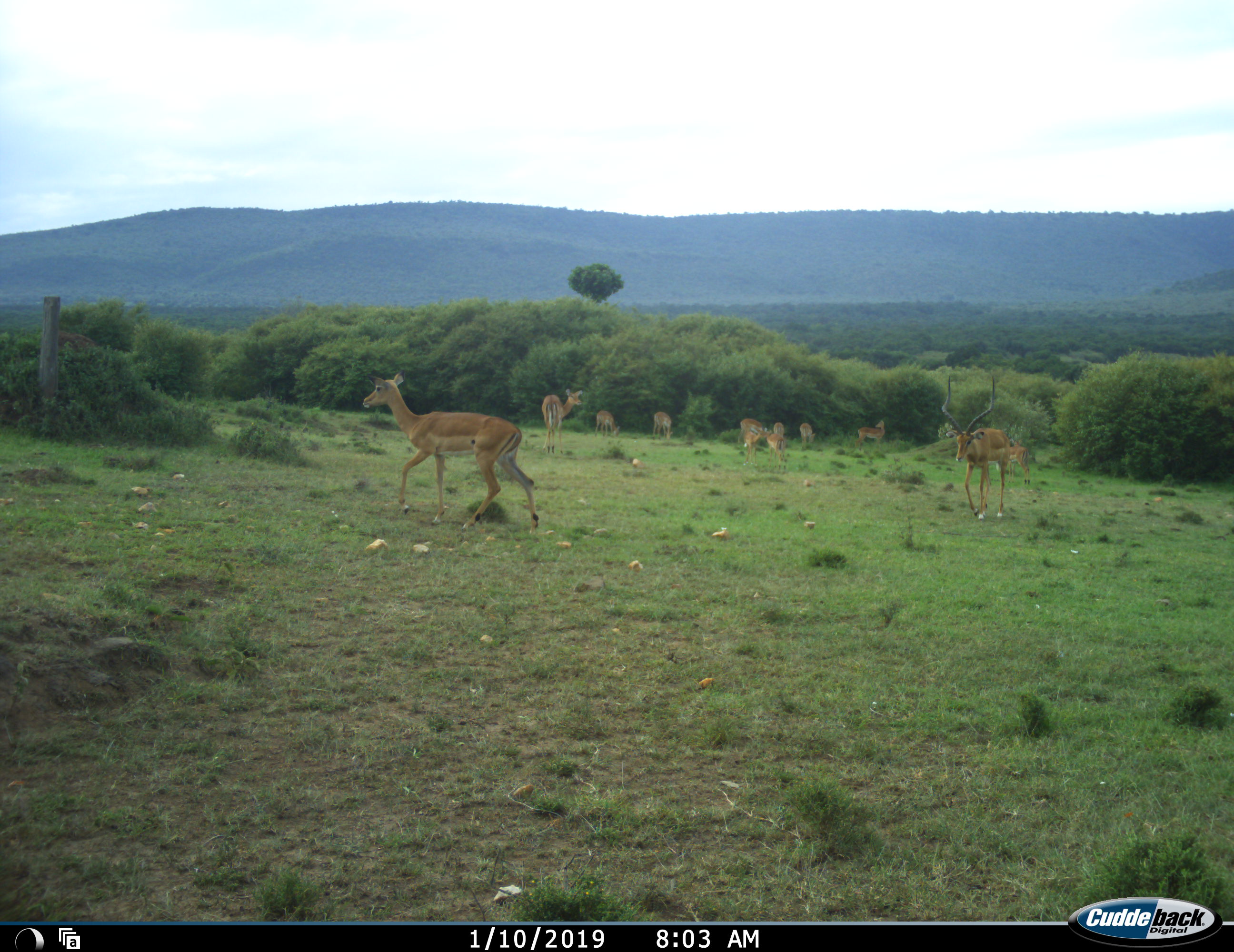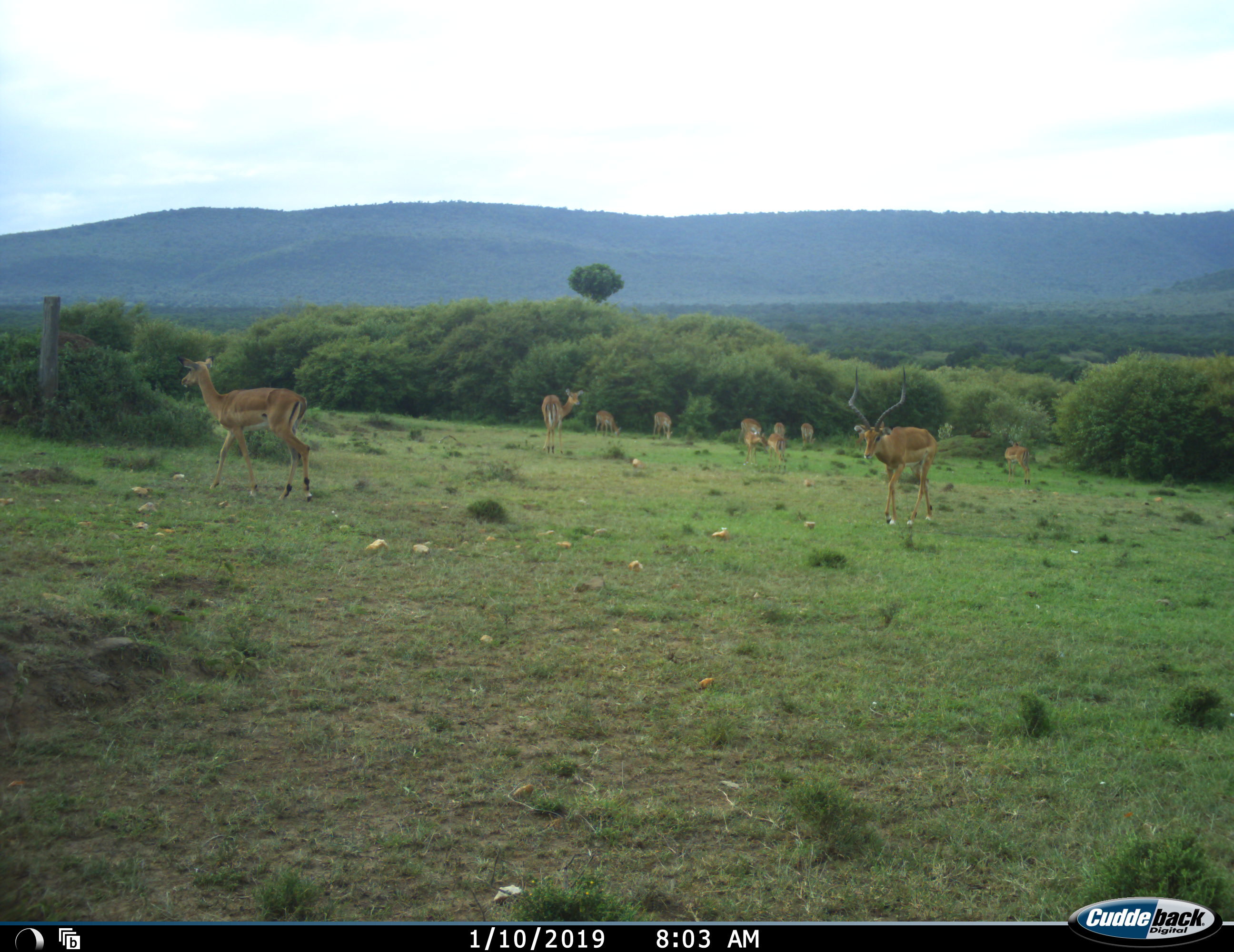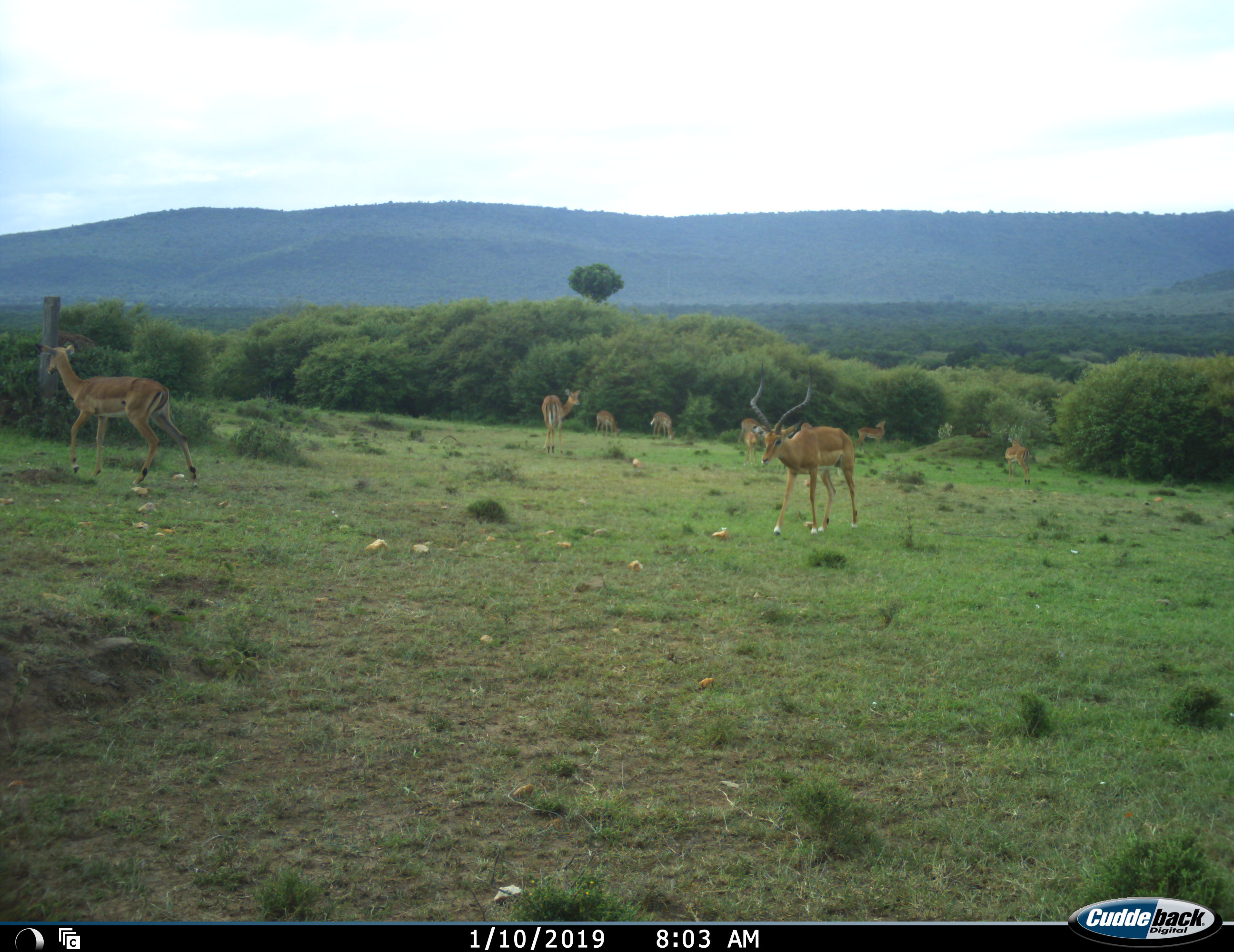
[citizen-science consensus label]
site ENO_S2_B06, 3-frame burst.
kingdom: Animalia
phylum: Chordata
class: Mammalia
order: Artiodactyla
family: Bovidae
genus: Aepyceros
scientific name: Aepyceros melampus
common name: impala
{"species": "impala (Aepyceros melampus)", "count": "11-50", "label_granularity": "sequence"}